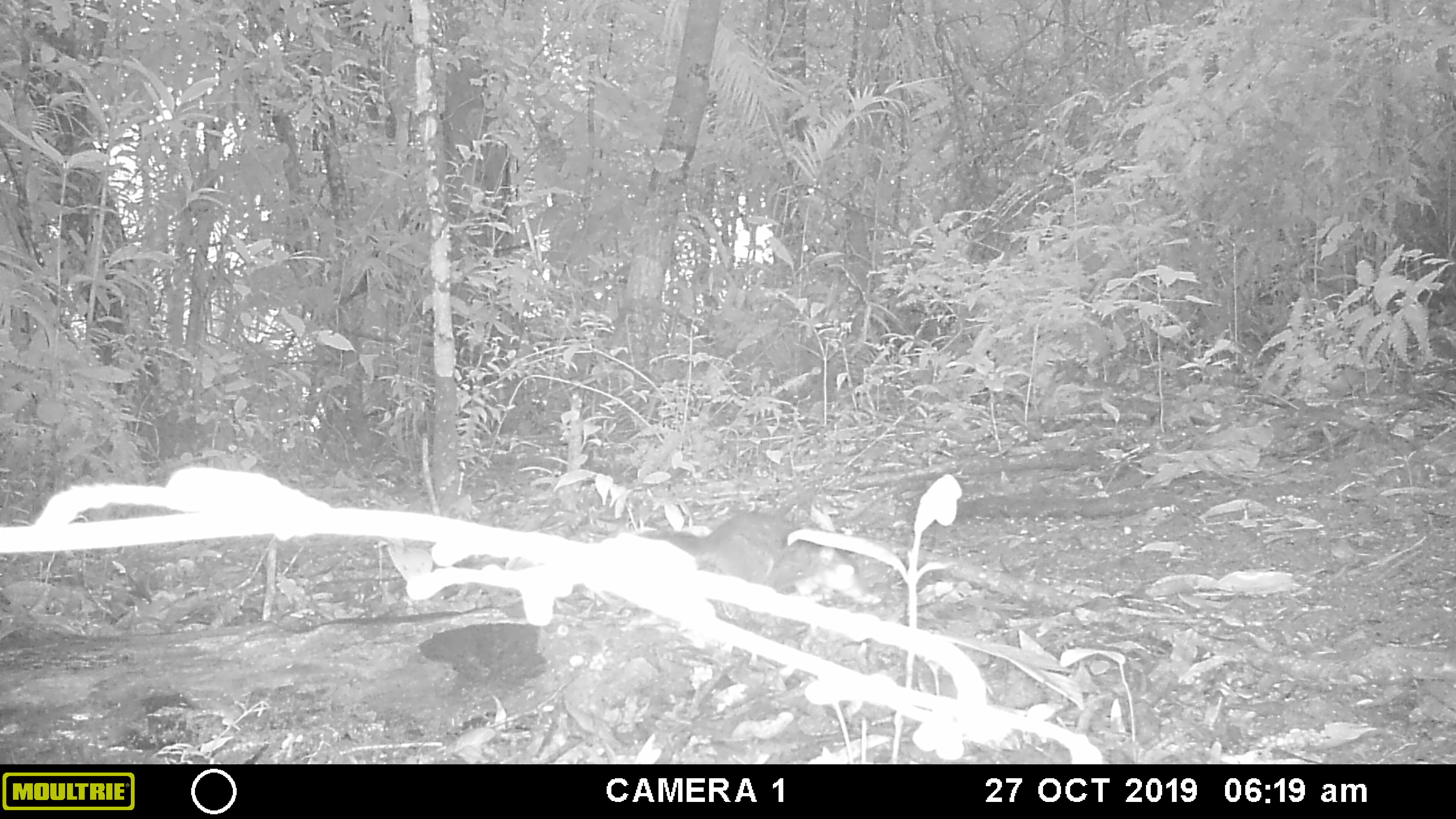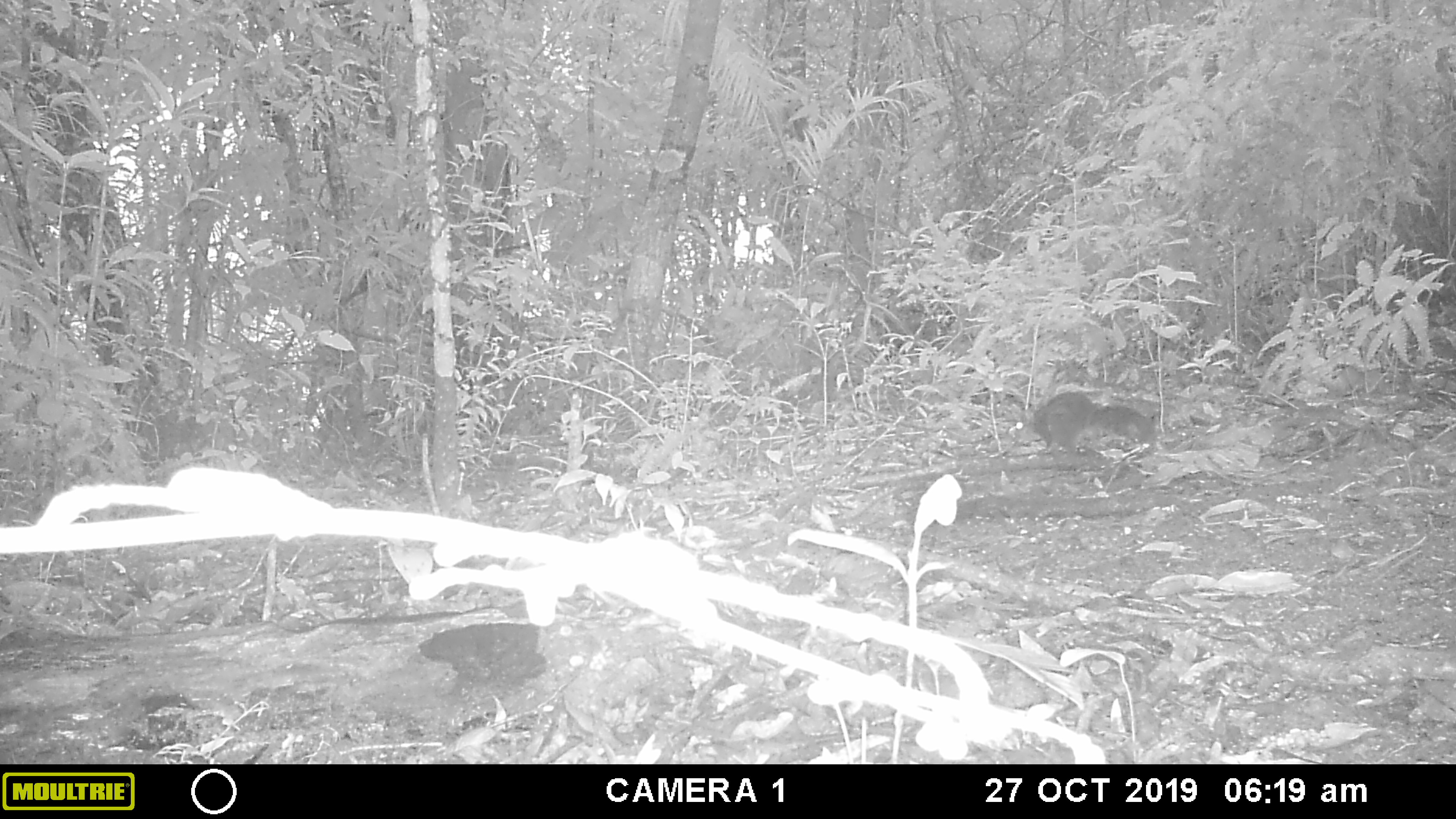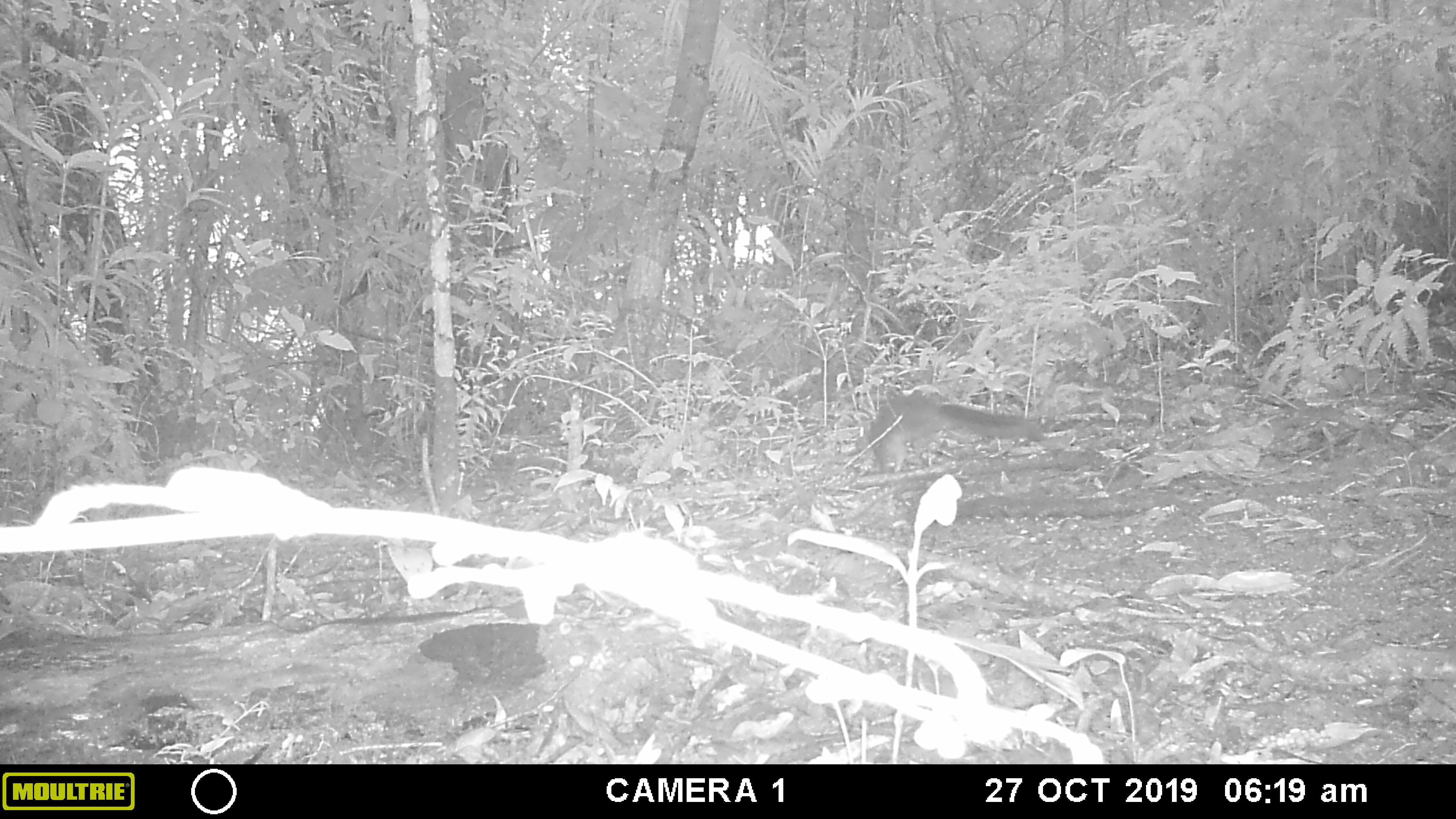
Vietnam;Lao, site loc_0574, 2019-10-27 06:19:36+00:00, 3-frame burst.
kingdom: Animalia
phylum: Chordata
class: Mammalia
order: Rodentia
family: Sciuridae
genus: Sciurus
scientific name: Sciurus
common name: squirrel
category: unidentified squirrel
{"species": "unidentified squirrel (squirrel) (Sciurus)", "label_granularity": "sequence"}